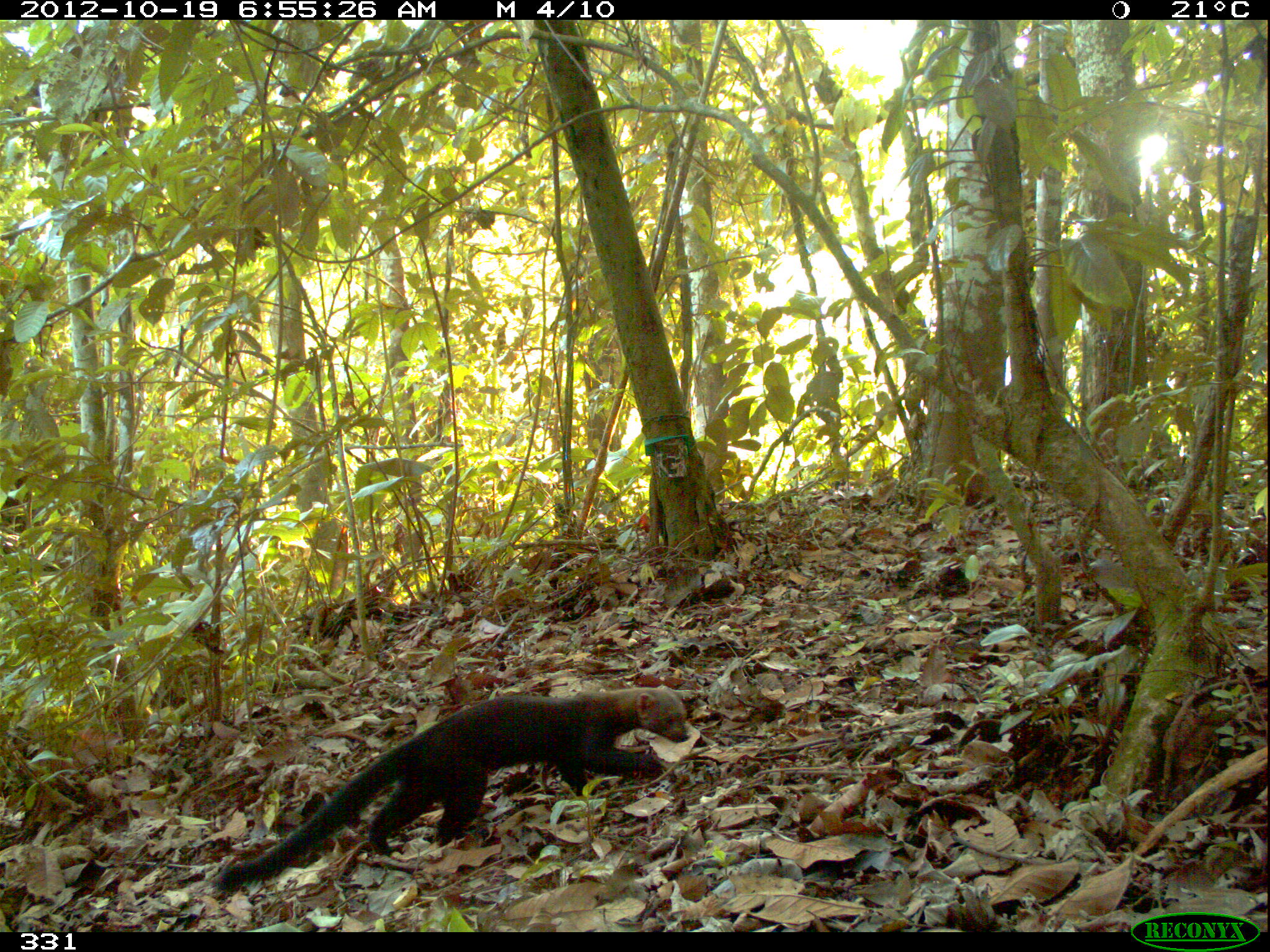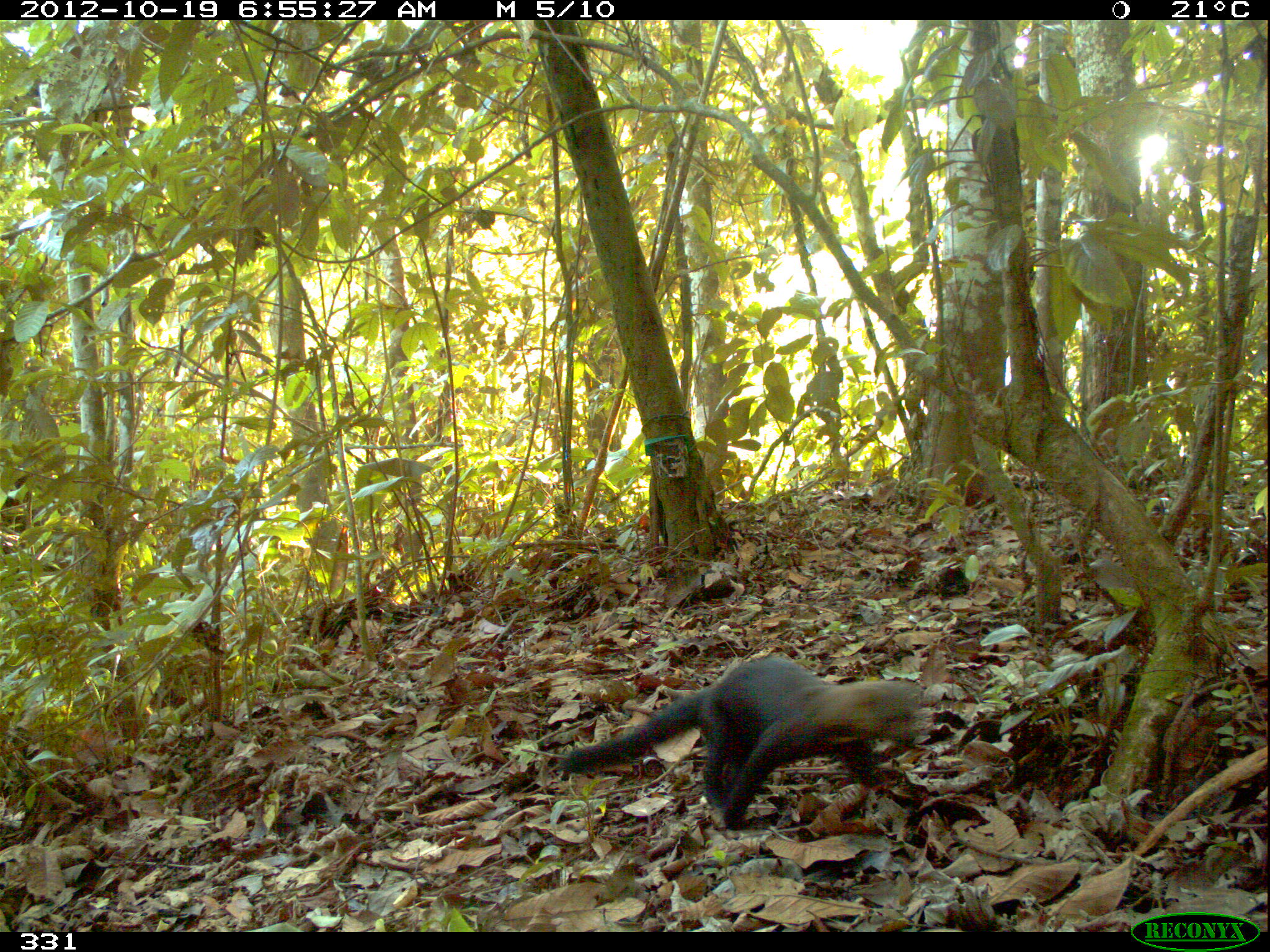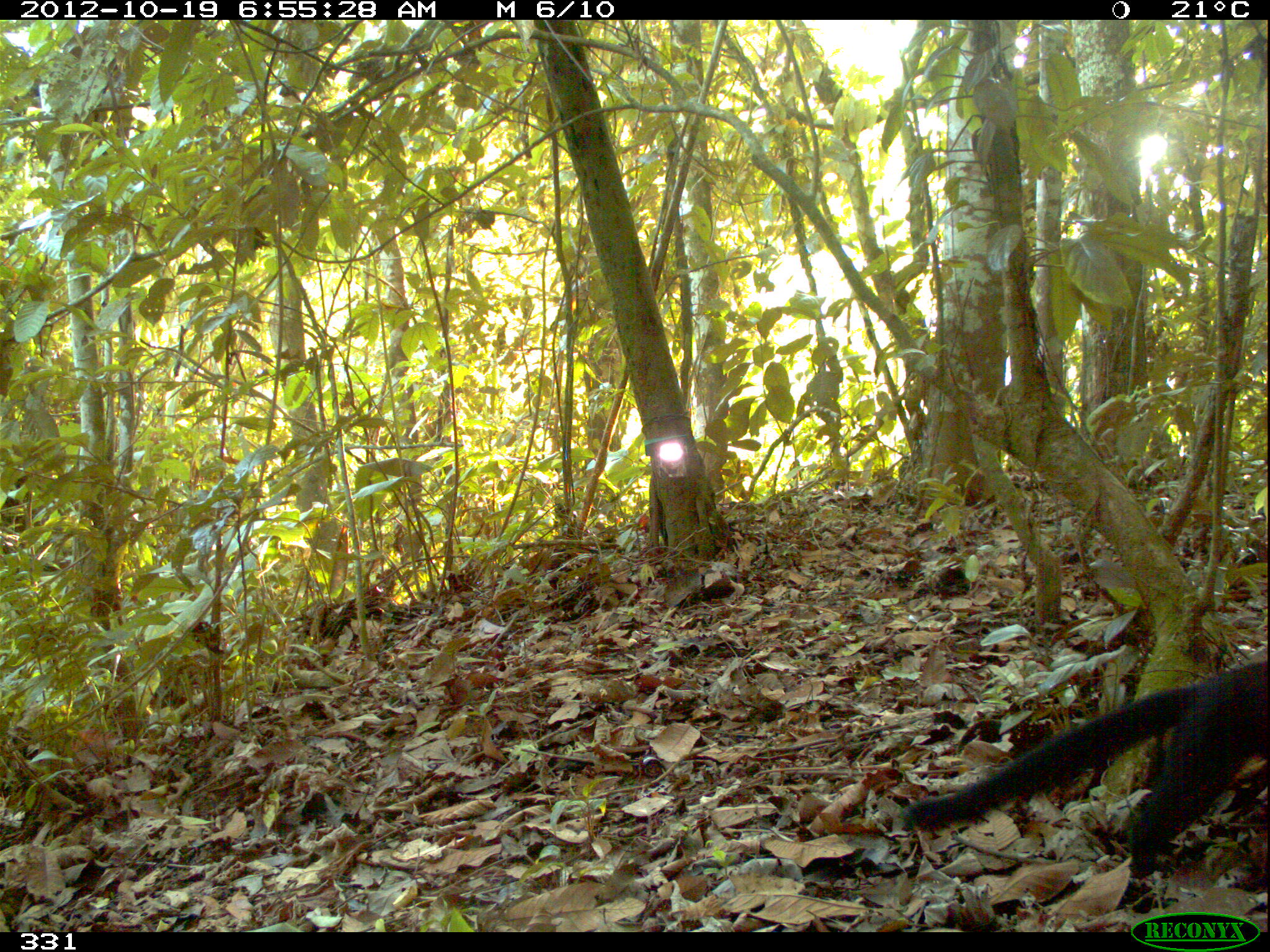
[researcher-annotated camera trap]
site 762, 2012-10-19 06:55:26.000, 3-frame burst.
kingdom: Animalia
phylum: Chordata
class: Mammalia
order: Carnivora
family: Mustelidae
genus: Eira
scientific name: Eira barbara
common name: tayra